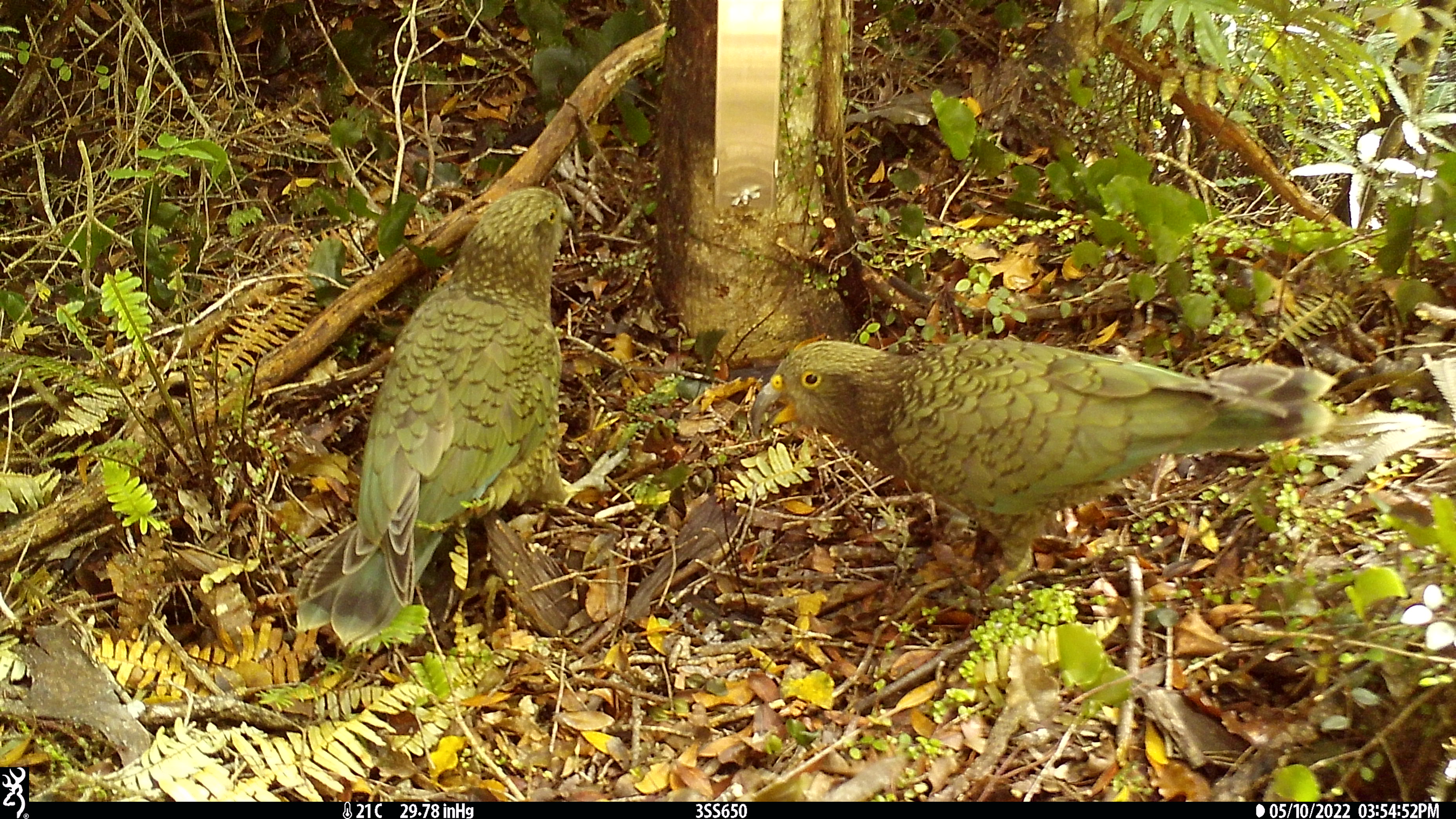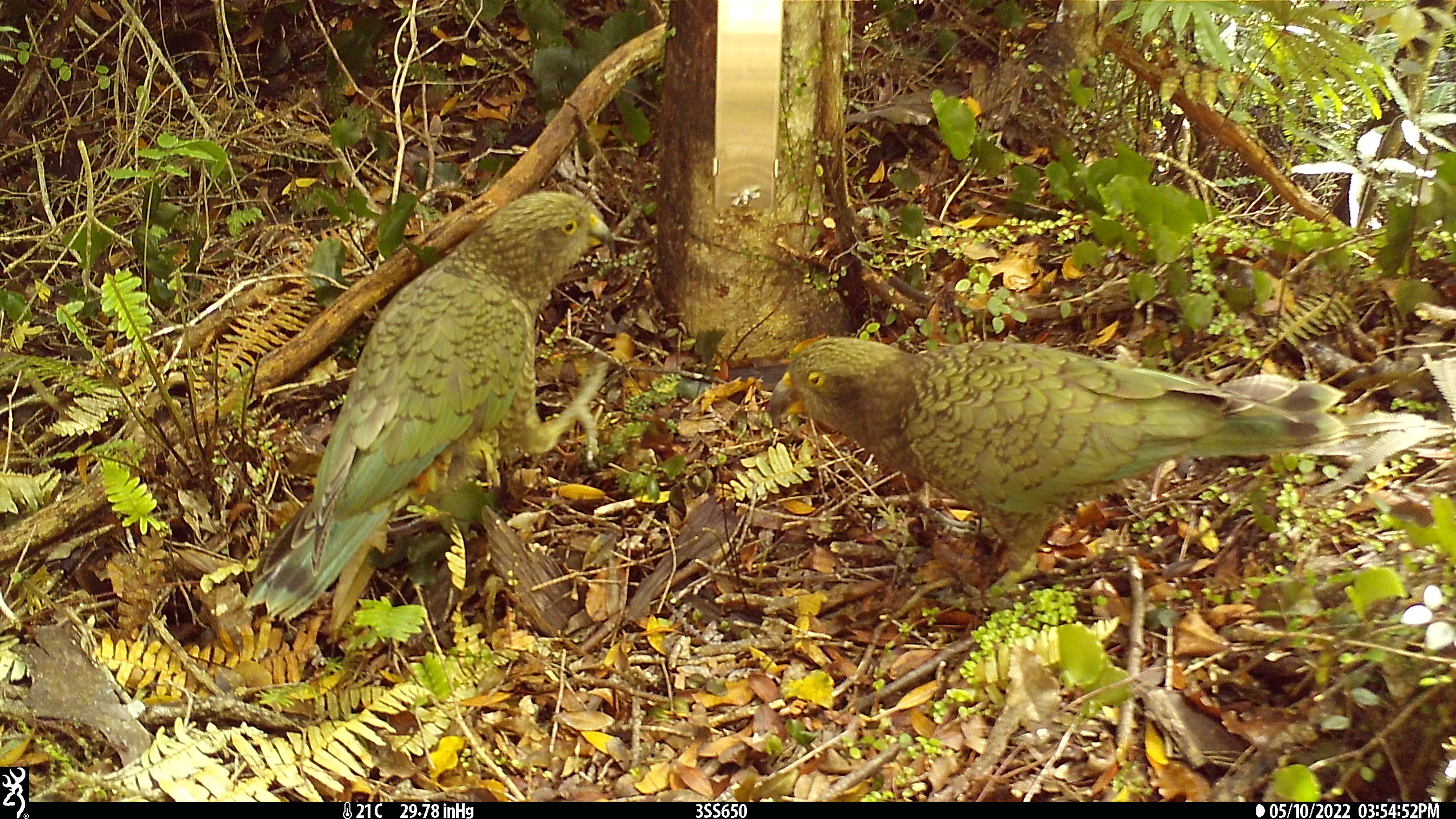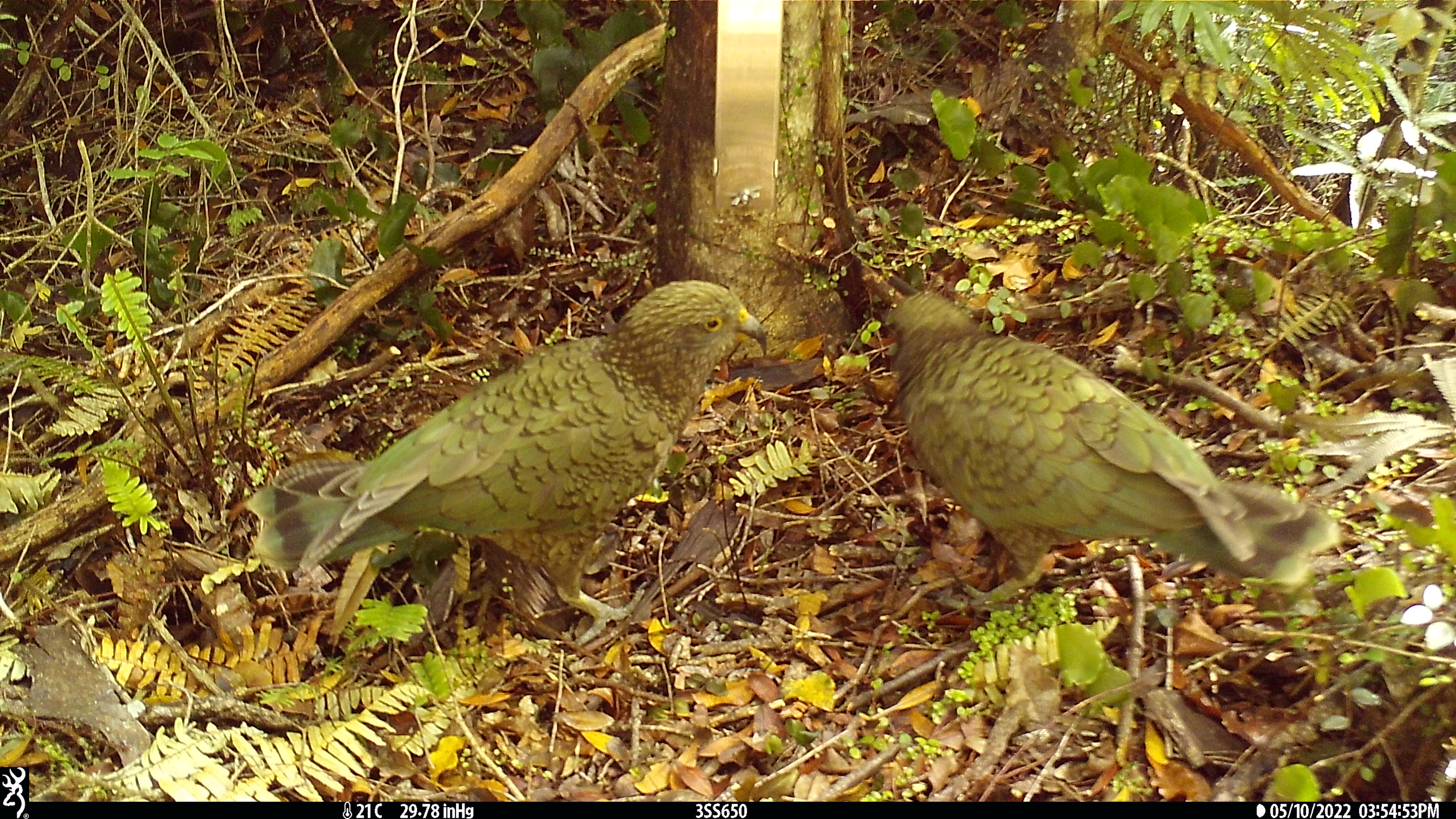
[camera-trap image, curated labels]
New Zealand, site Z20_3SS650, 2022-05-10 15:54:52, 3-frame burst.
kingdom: Animalia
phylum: Chordata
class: Aves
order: Psittaciformes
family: Strigopidae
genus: Nestor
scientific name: Nestor notabilis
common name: kea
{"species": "kea (Nestor notabilis)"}